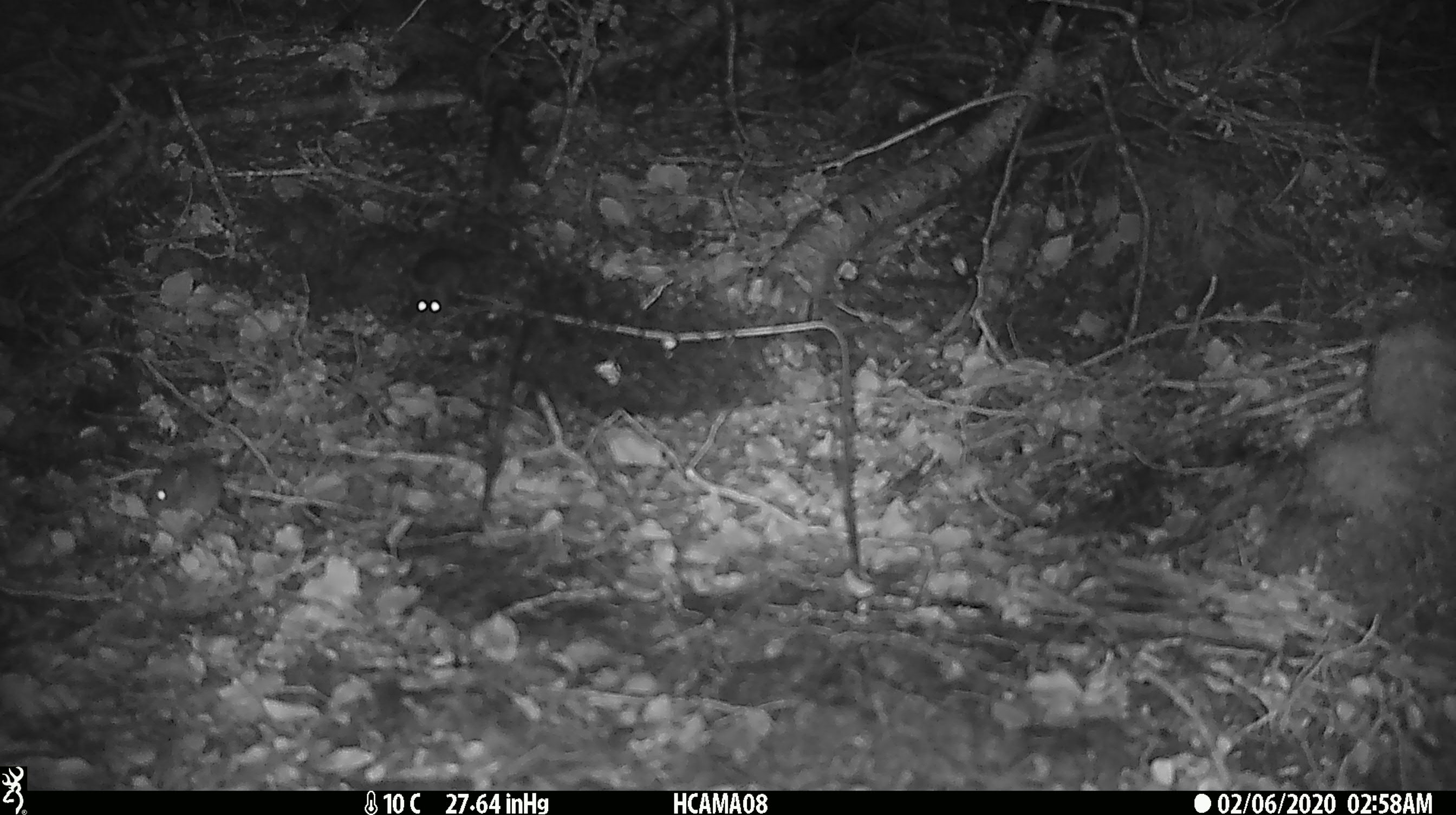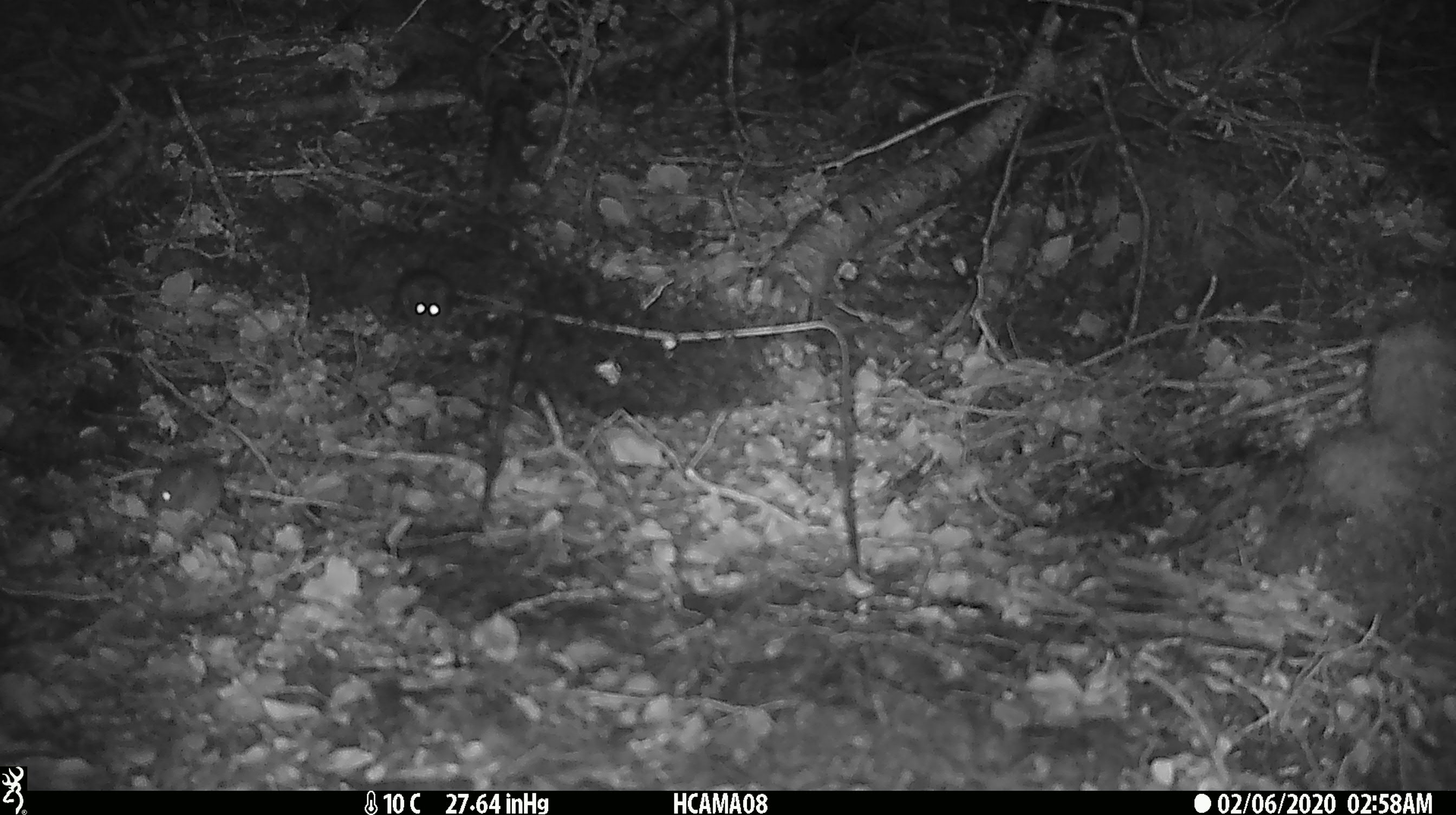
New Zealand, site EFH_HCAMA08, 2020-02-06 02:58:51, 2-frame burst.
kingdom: Animalia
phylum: Chordata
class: Mammalia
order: Rodentia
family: Muridae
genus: Mus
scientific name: Mus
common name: mouse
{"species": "mouse (Mus)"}